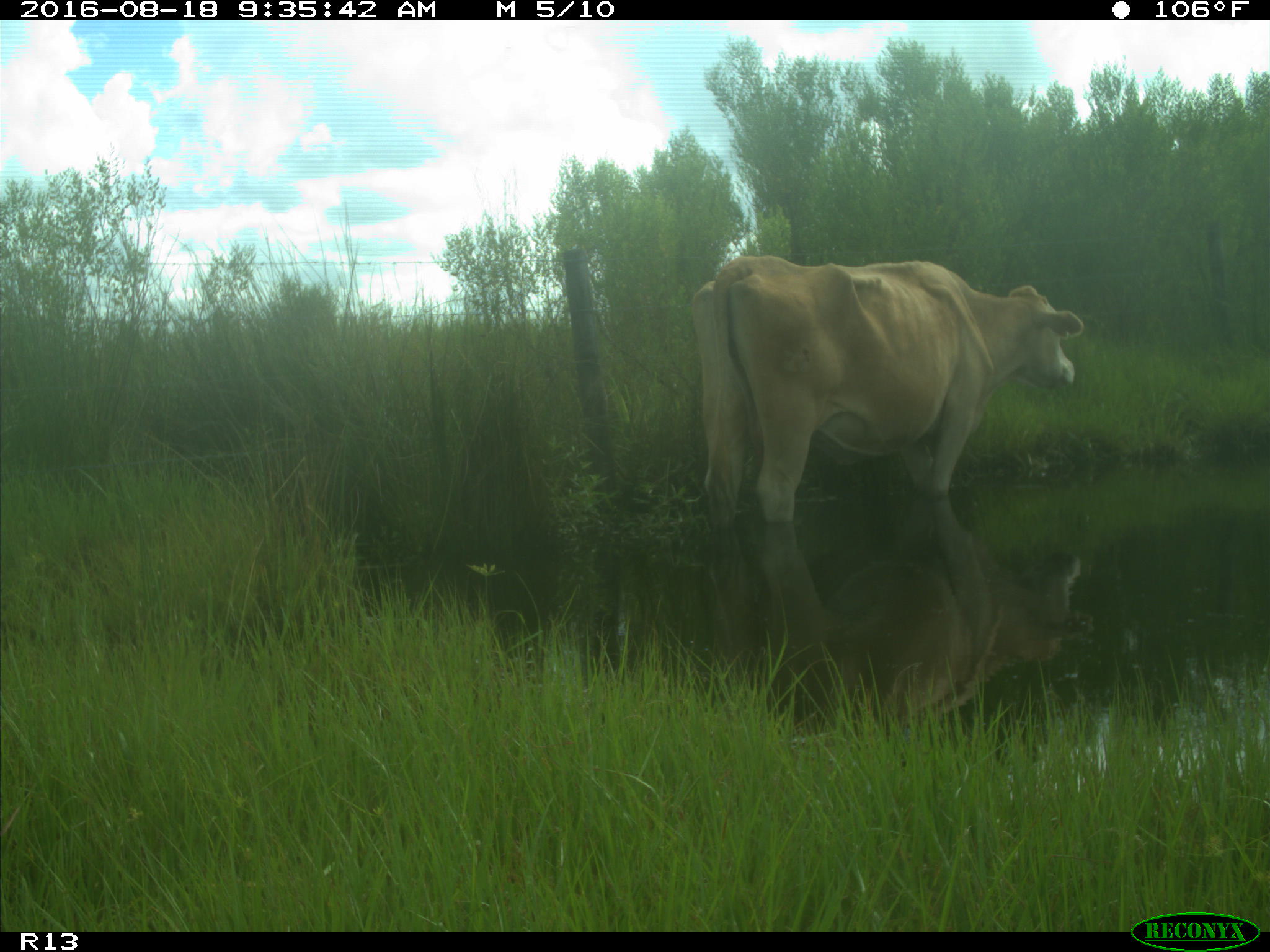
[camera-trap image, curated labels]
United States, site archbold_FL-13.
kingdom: Animalia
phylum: Chordata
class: Mammalia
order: Artiodactyla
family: Bovidae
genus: Bos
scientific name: Bos taurus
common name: domestic cow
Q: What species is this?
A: Bos taurus (domestic cow).